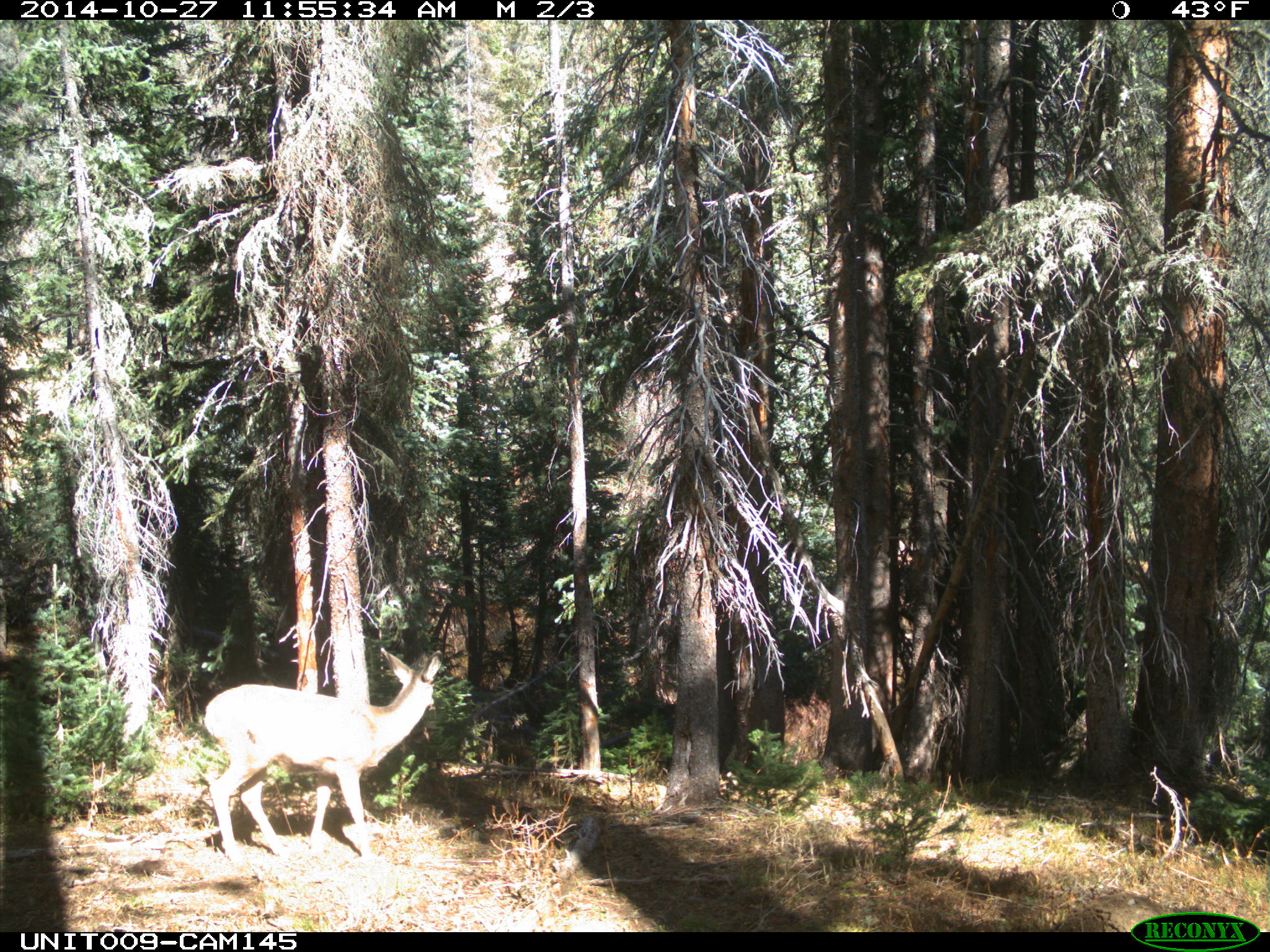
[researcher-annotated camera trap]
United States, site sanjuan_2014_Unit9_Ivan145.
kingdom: Animalia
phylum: Chordata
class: Mammalia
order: Artiodactyla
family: Cervidae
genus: Odocoileus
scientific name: Odocoileus hemionus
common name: mule deer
Odocoileus hemionus (mule deer).